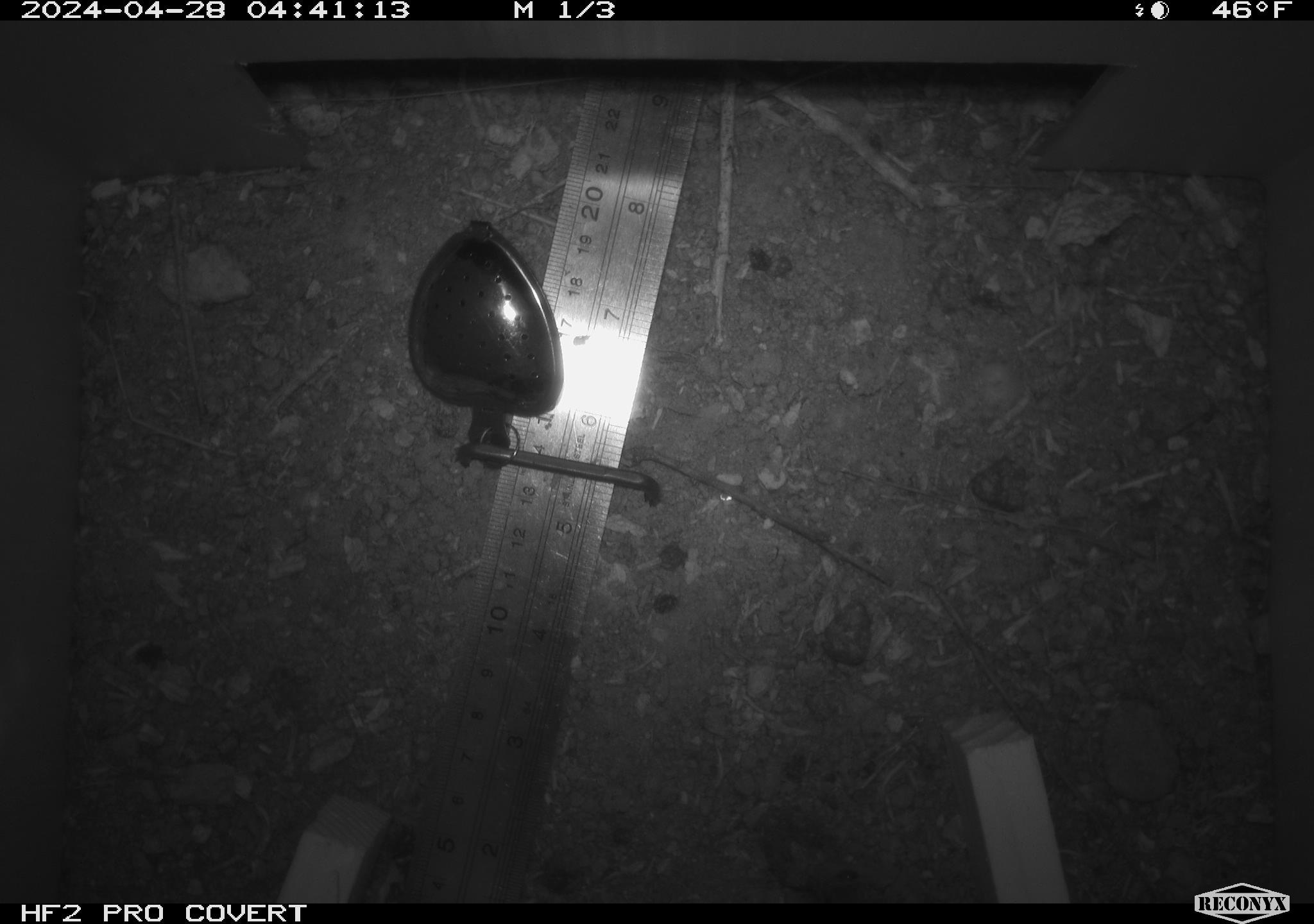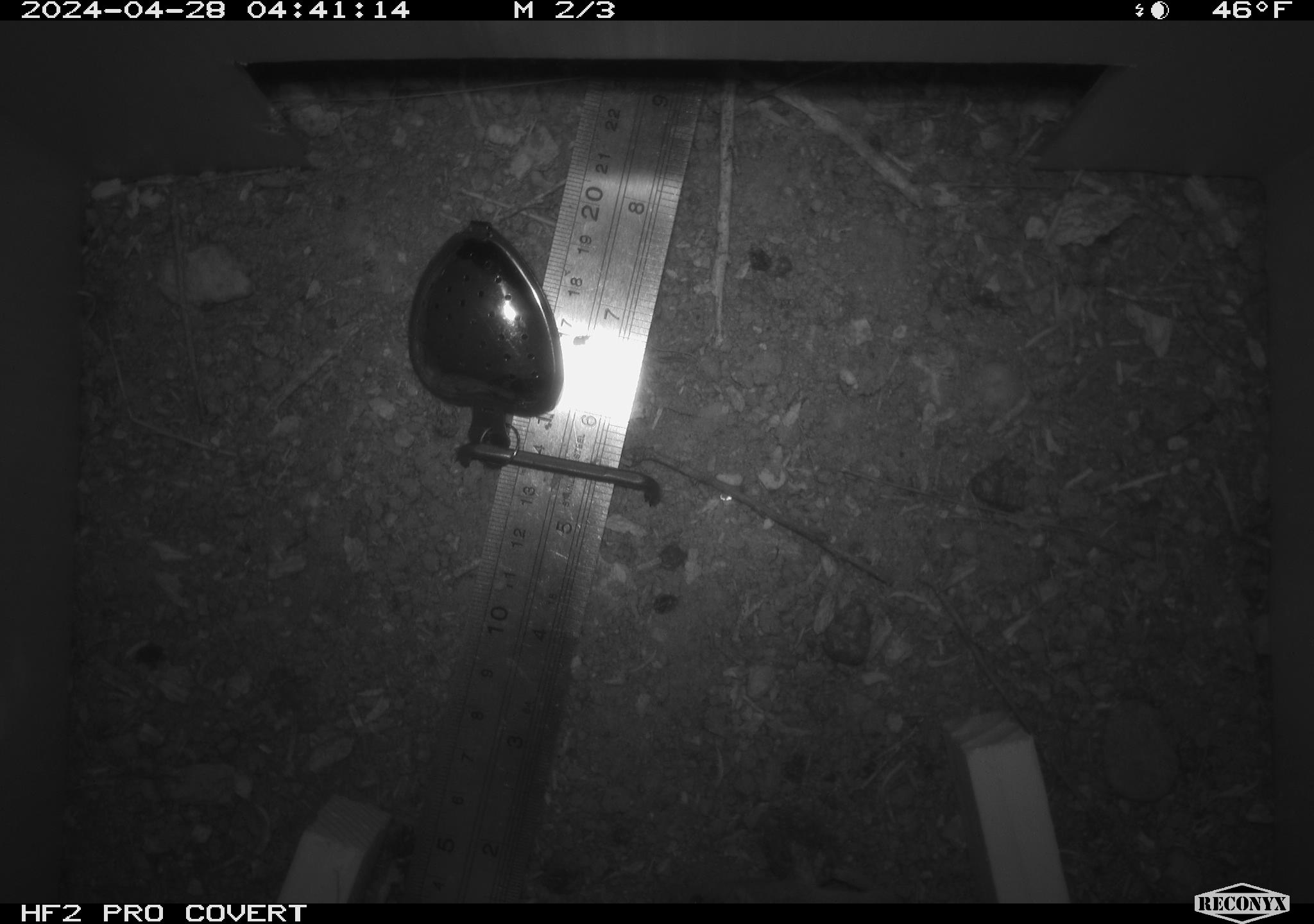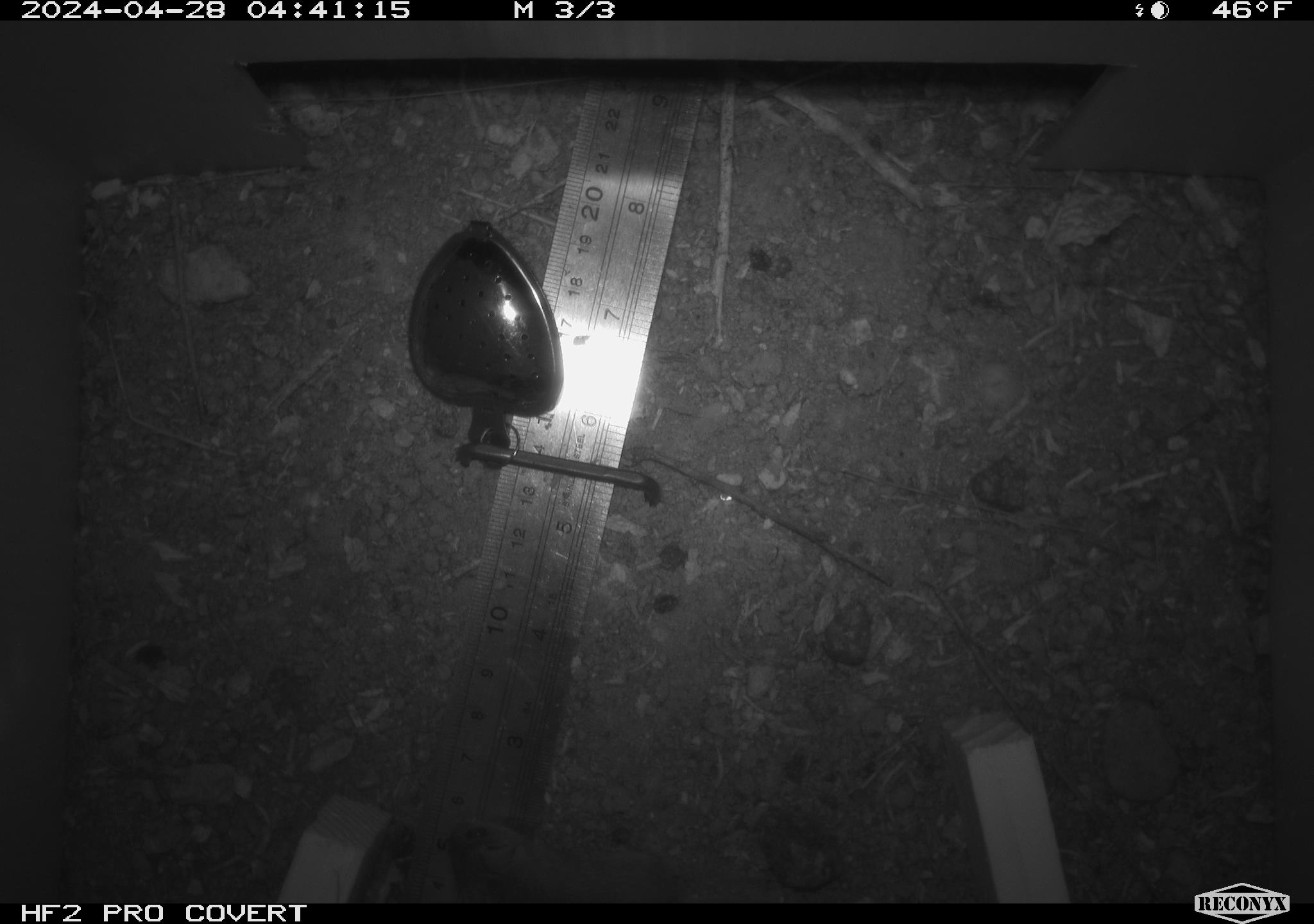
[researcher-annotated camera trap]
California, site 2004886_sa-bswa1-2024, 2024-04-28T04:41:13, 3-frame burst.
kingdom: Animalia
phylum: Chordata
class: Mammalia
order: Rodentia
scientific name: Rodentia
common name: mouse species